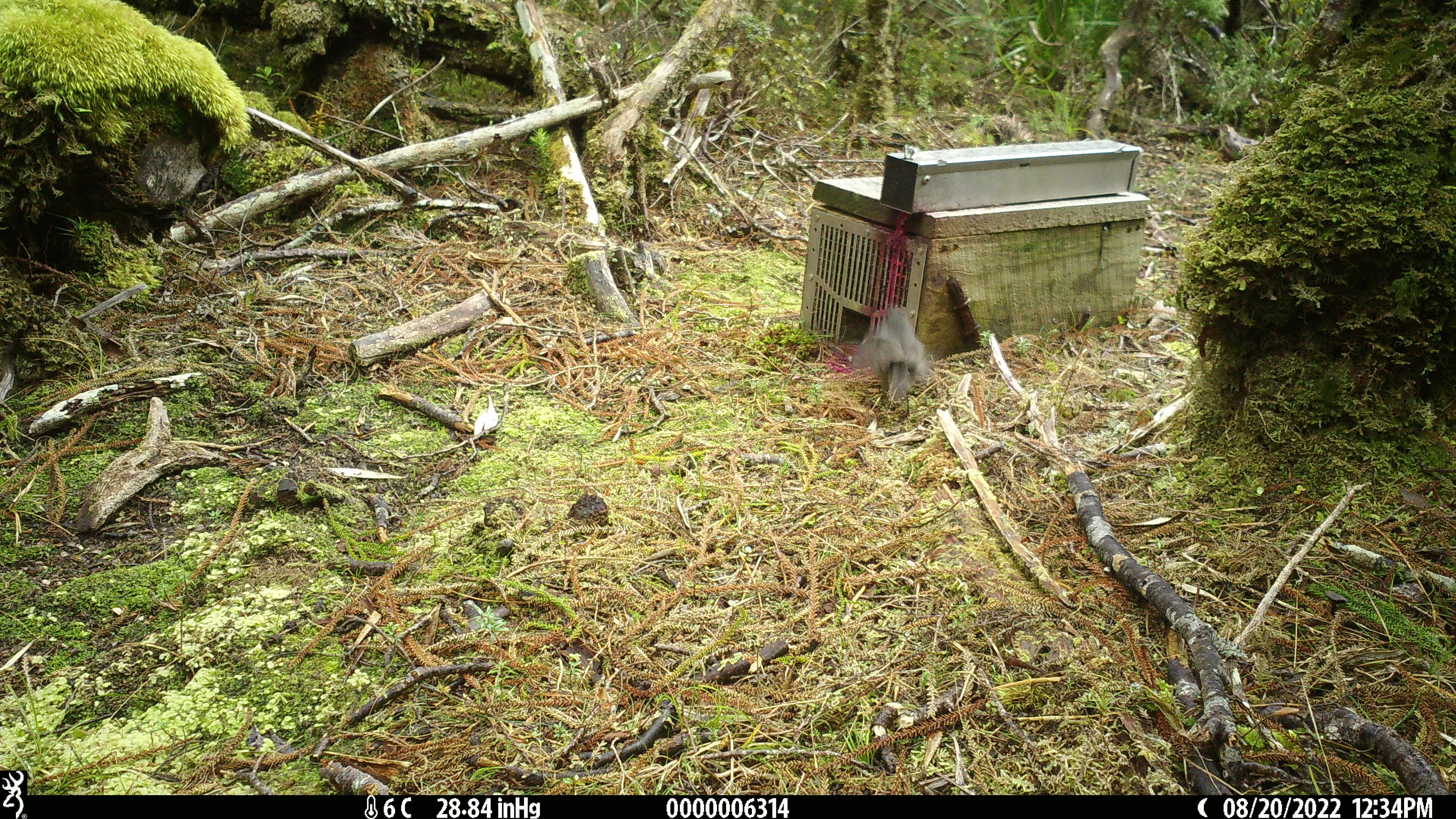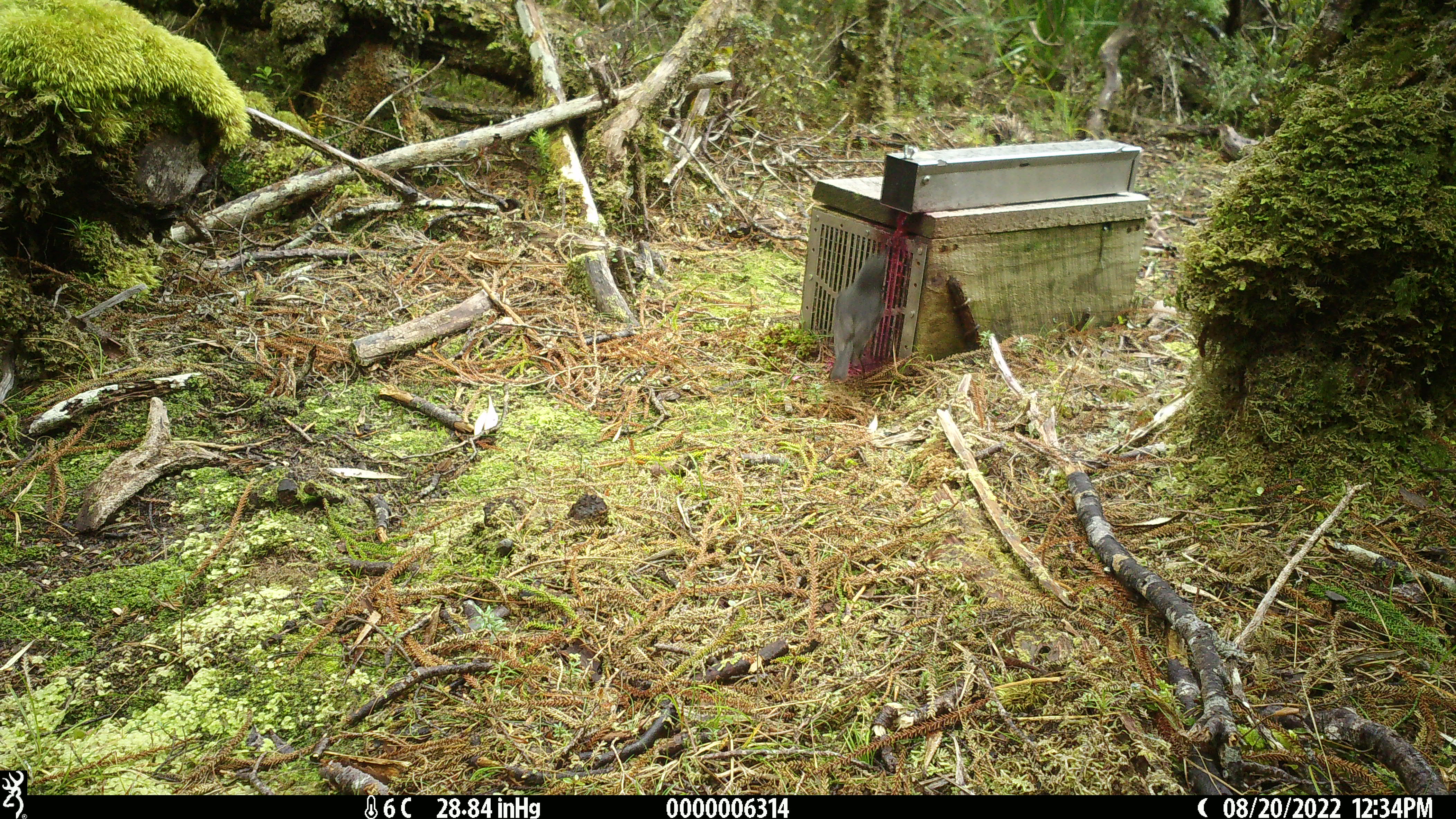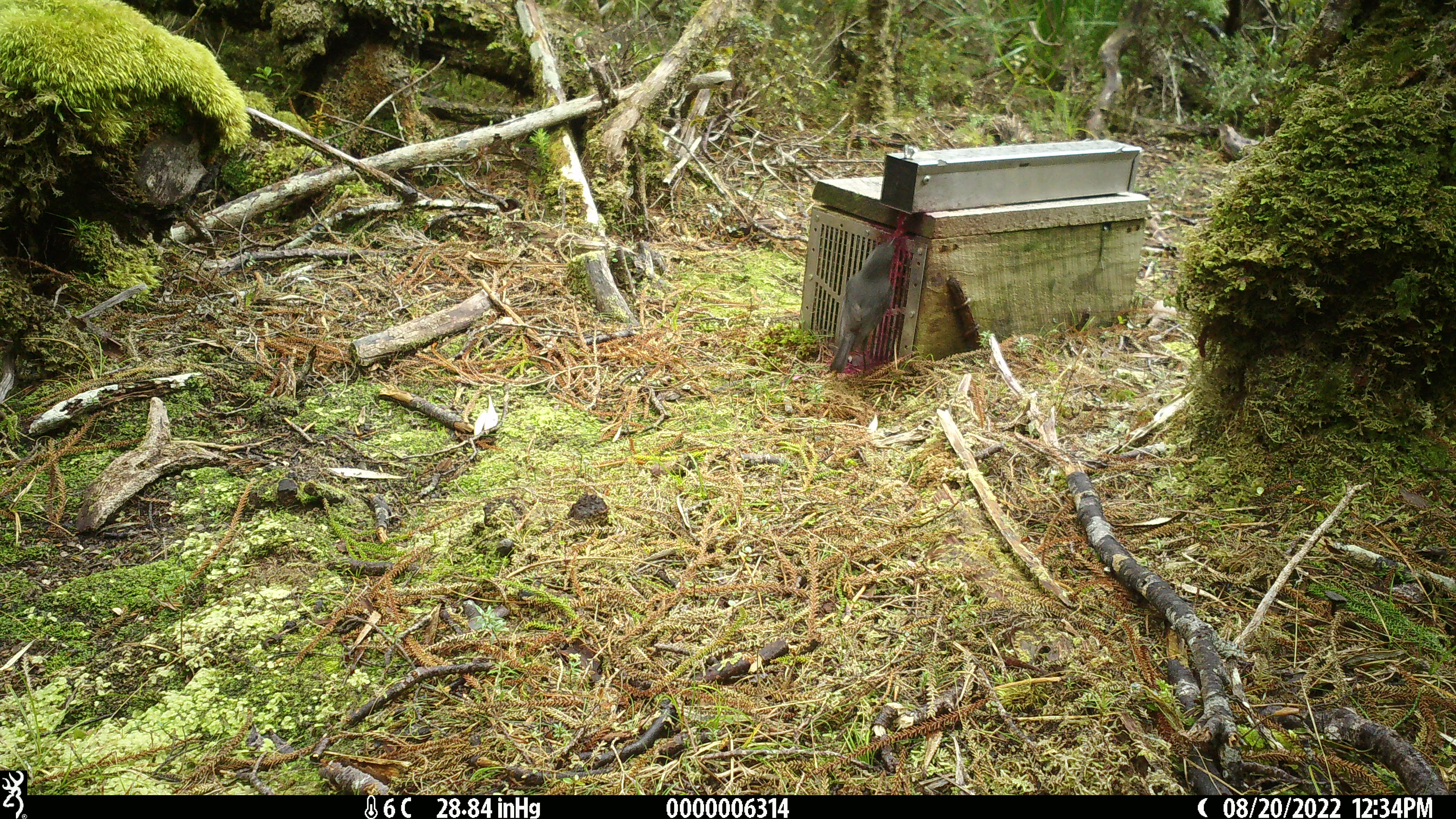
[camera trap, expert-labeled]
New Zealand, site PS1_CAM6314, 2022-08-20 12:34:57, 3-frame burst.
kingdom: Animalia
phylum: Chordata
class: Aves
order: Passeriformes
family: Petroicidae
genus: Petroica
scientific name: Petroica australis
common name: new zealand robin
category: robin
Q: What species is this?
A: Robin (new zealand robin) (Petroica australis).